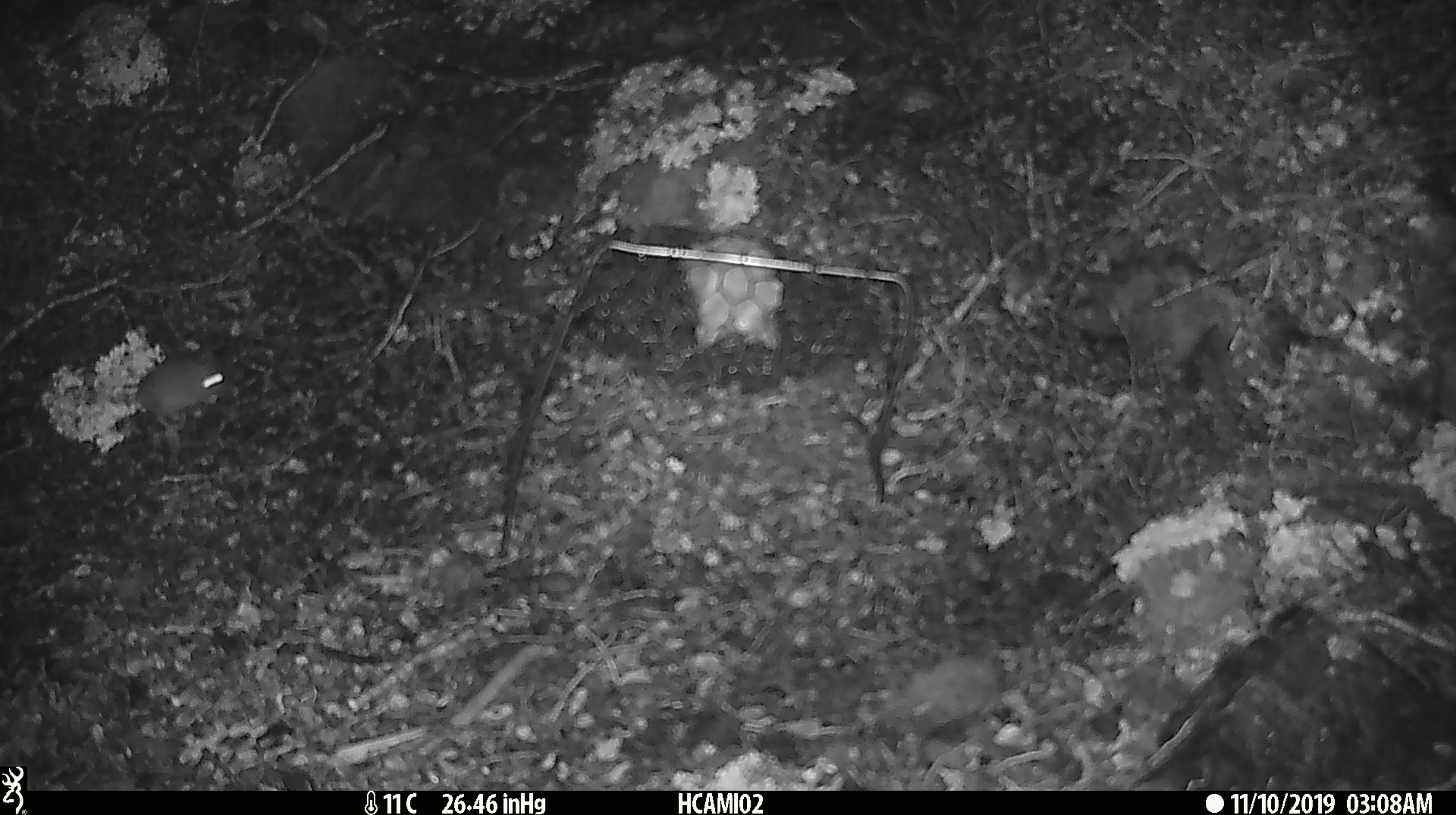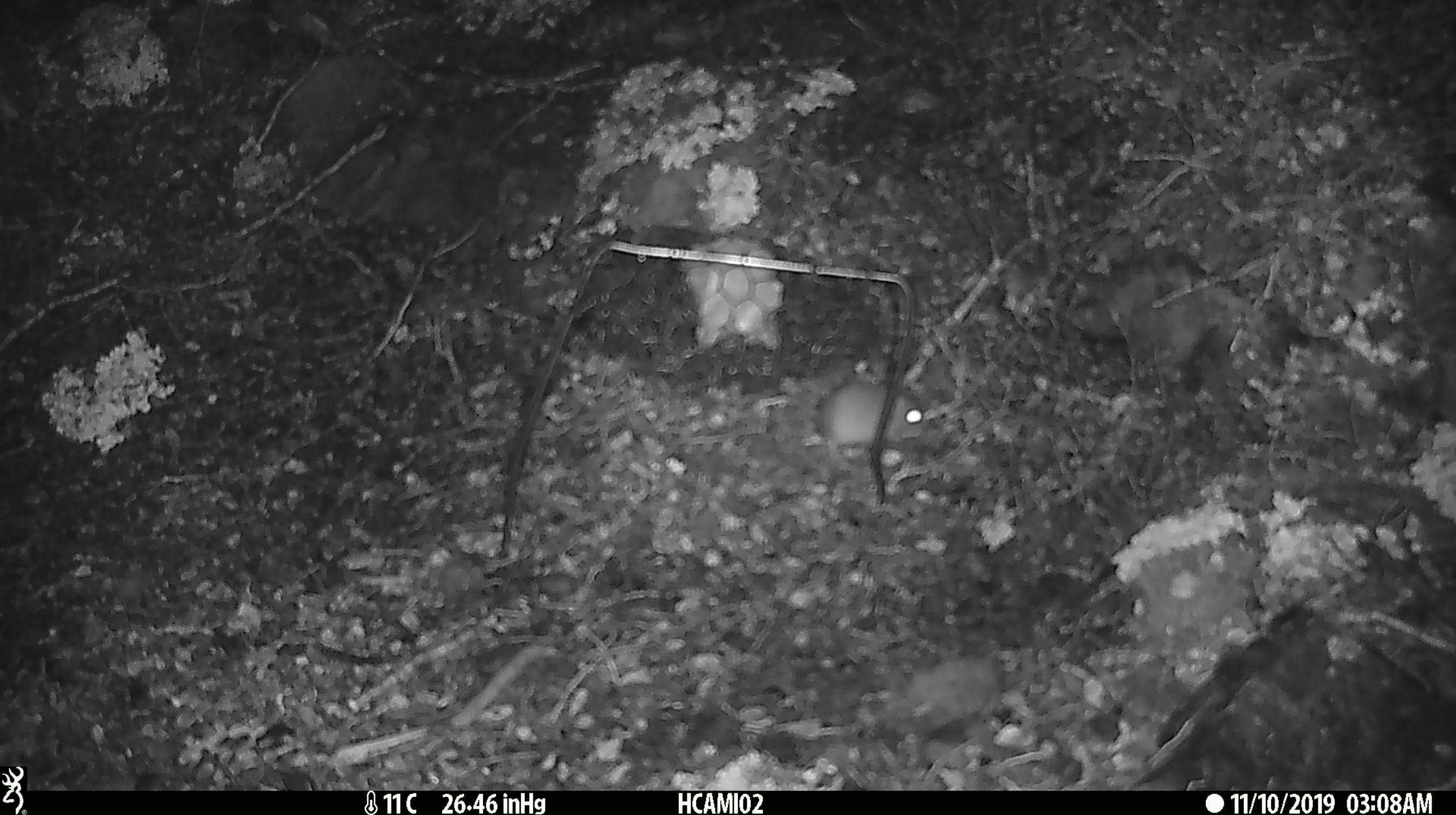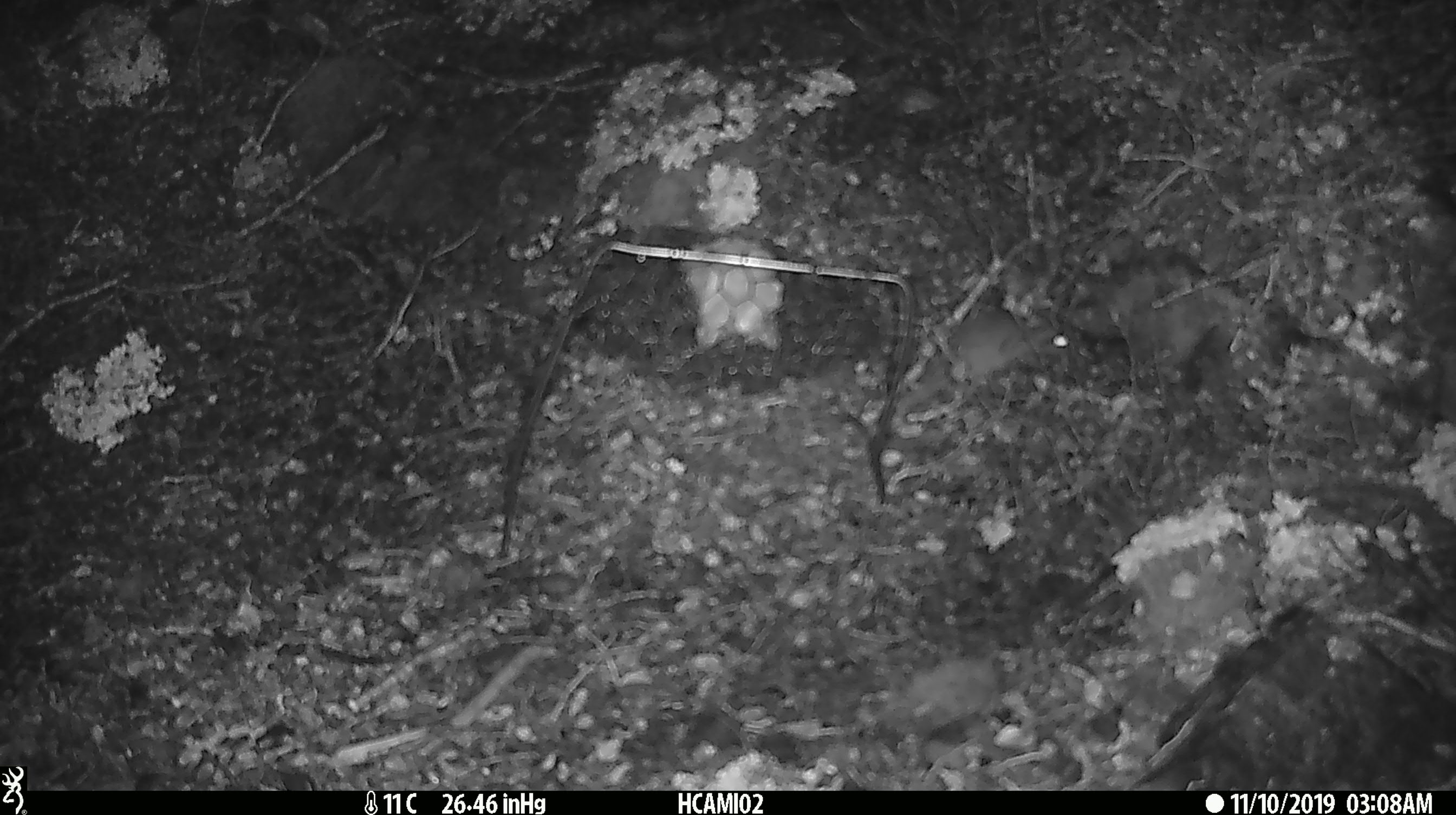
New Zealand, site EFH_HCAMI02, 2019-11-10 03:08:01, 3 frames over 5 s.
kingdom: Animalia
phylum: Chordata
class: Mammalia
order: Rodentia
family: Muridae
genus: Mus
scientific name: Mus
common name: mouse